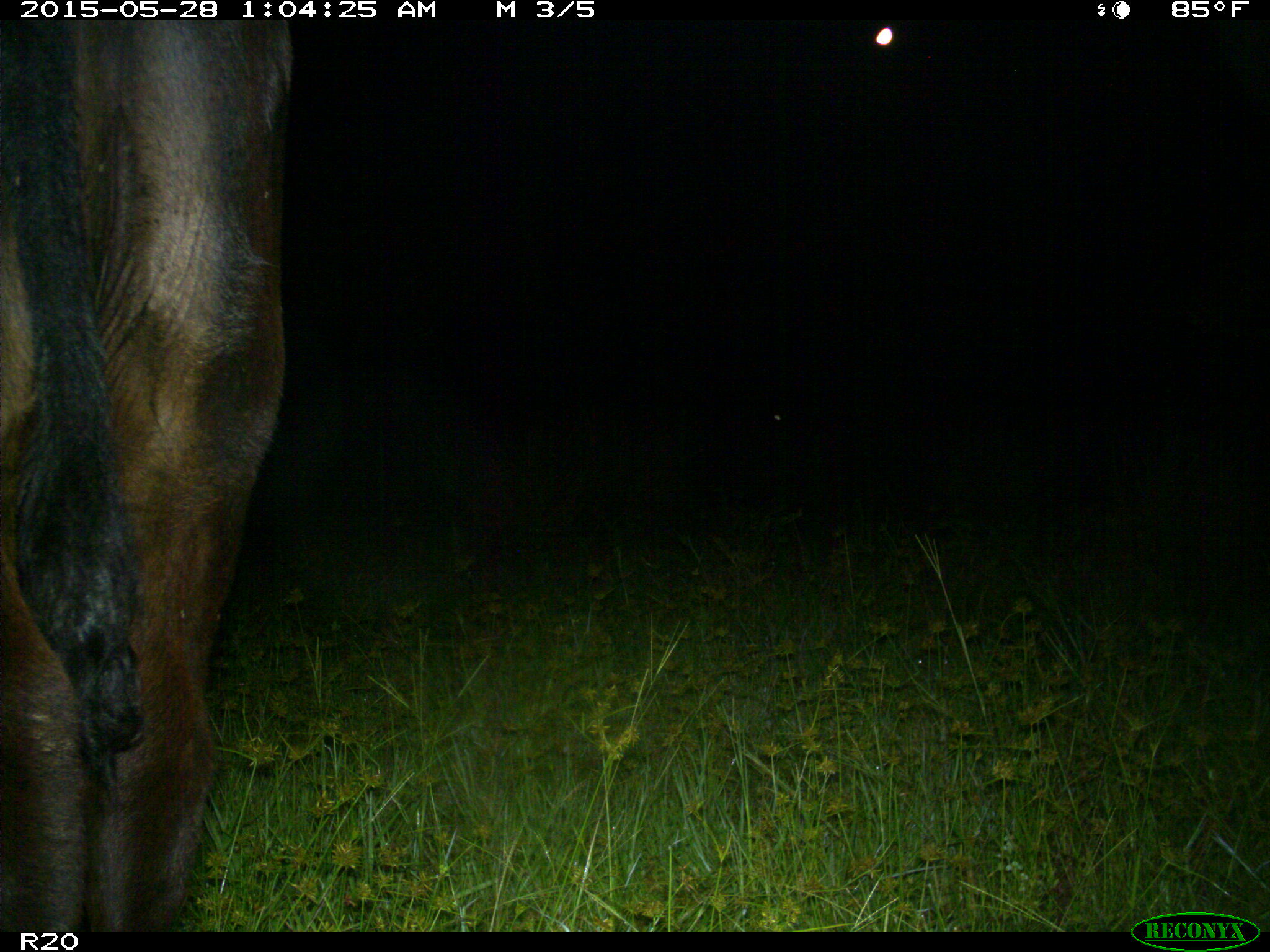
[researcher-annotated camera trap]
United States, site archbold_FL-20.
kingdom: Animalia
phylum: Chordata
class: Mammalia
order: Artiodactyla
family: Bovidae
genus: Bos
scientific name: Bos taurus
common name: domestic cow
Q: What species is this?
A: Bos taurus (domestic cow).